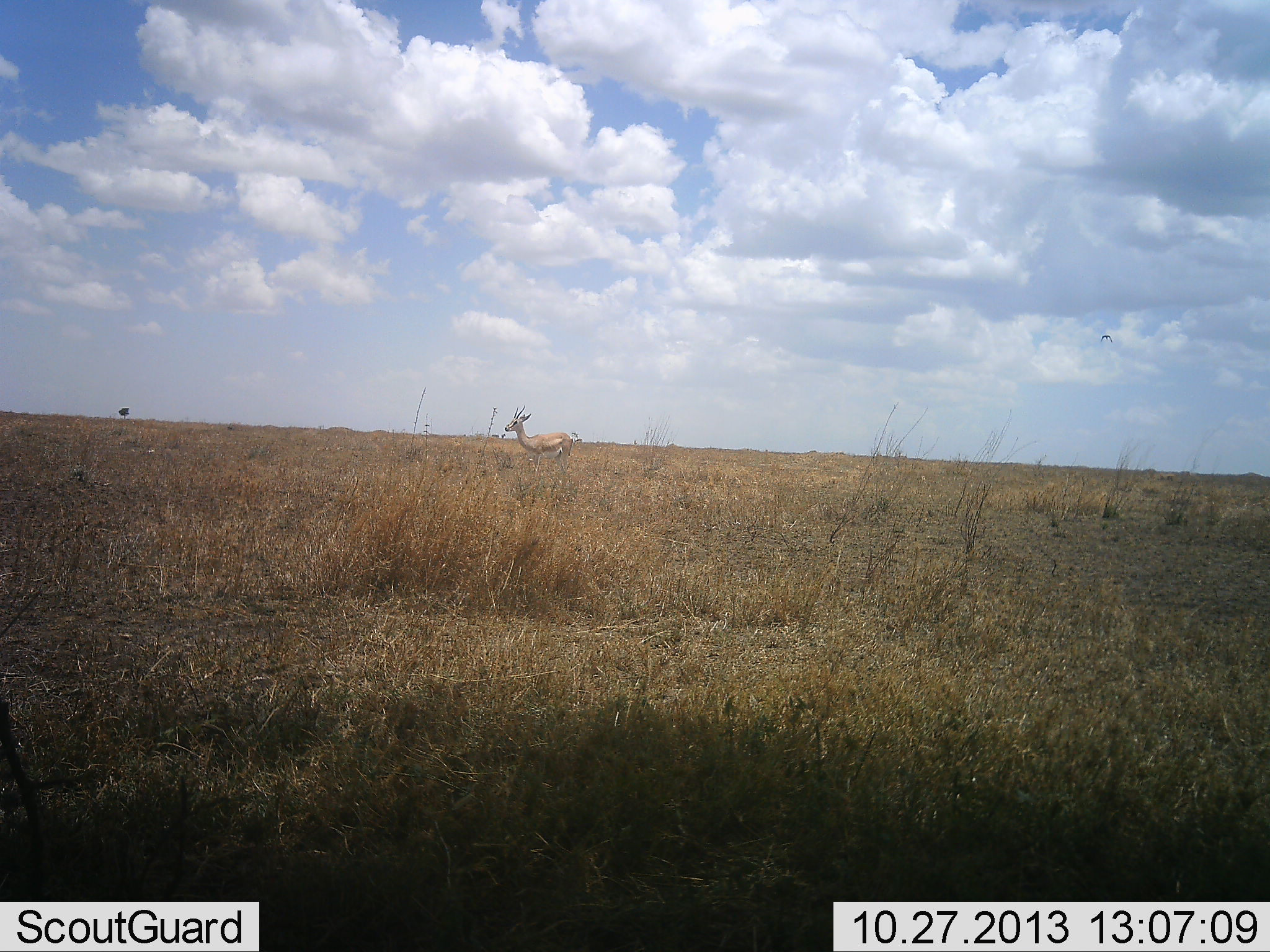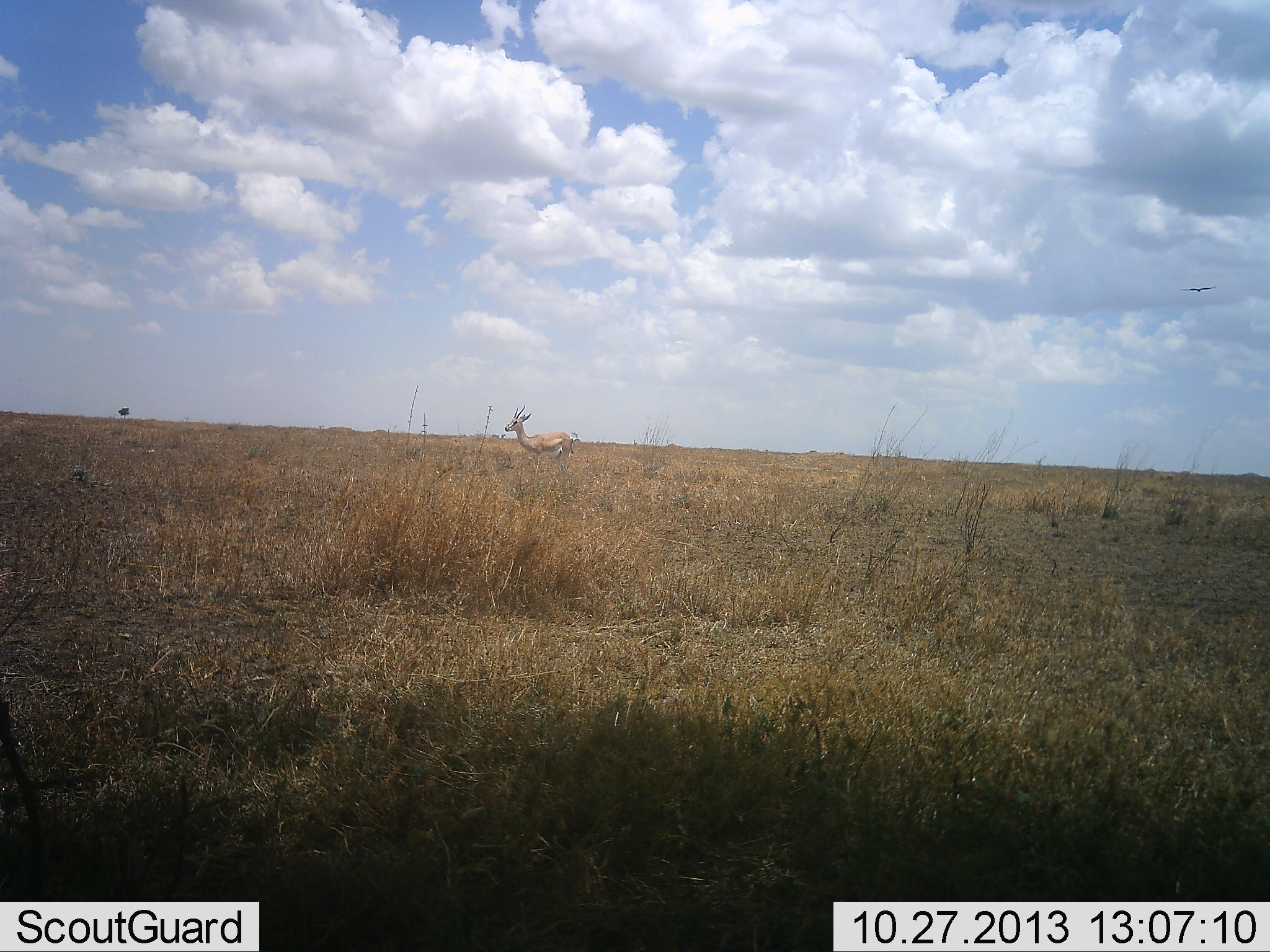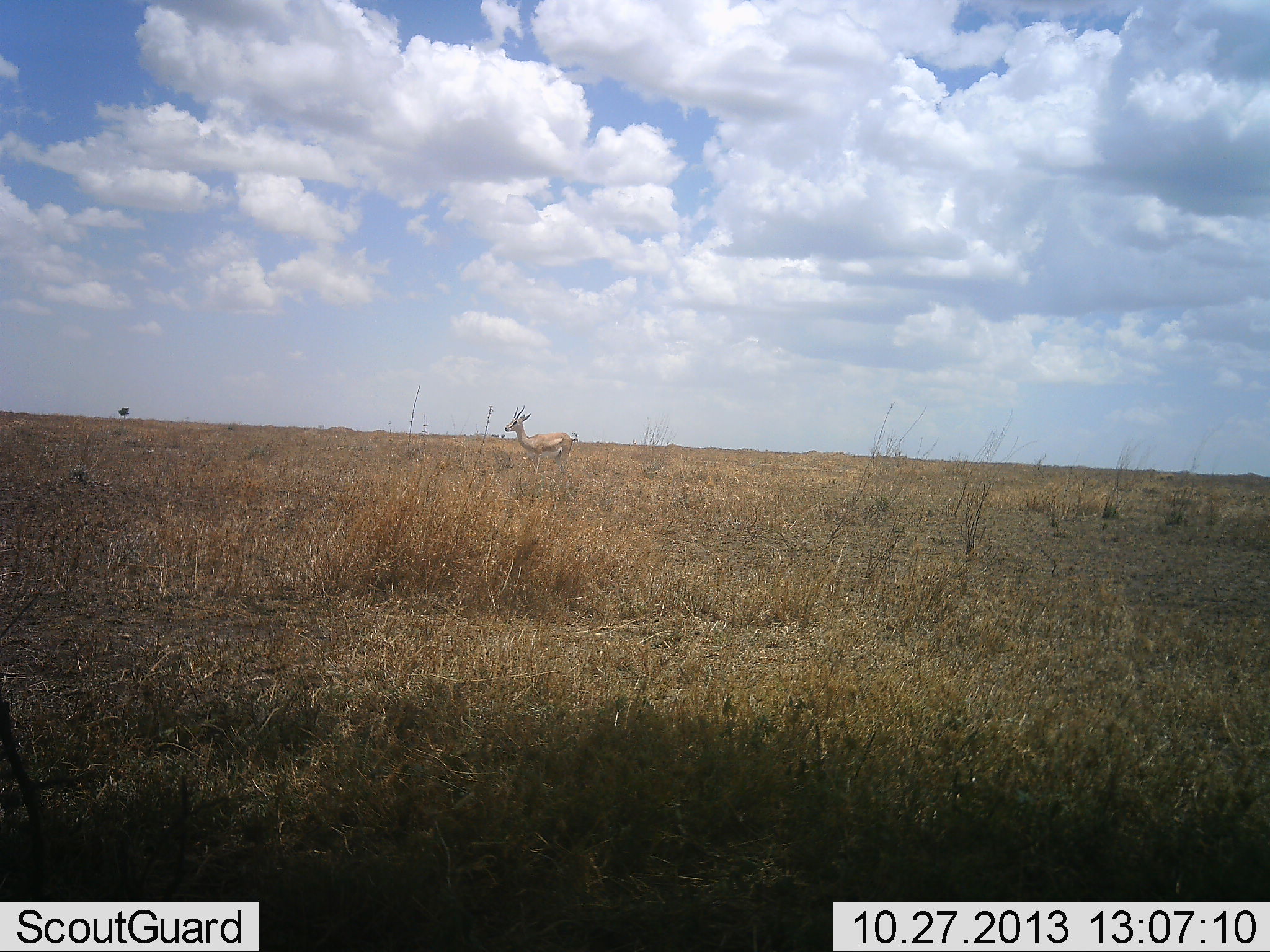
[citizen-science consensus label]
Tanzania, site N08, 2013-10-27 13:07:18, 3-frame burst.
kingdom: Animalia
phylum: Chordata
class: Mammalia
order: Artiodactyla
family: Bovidae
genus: Nanger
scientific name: Nanger granti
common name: grant's gazelle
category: gazellegrants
Gazellegrants (grant's gazelle) (Nanger granti), count 1. Behavior (volunteer vote fractions): standing 95%, resting 5%, moving 0%, interacting 0%. Young present (vote fraction): 0%. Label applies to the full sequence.